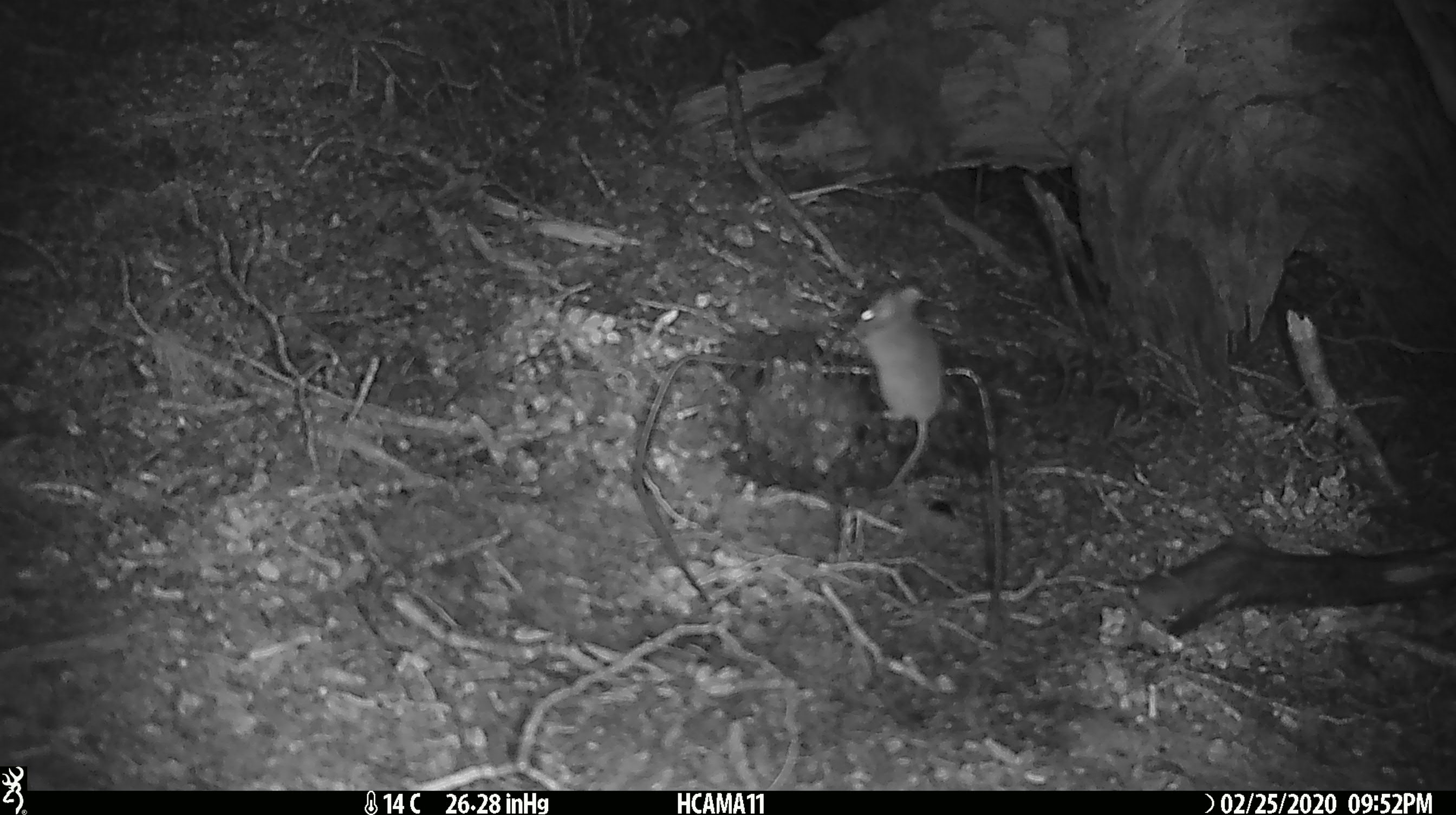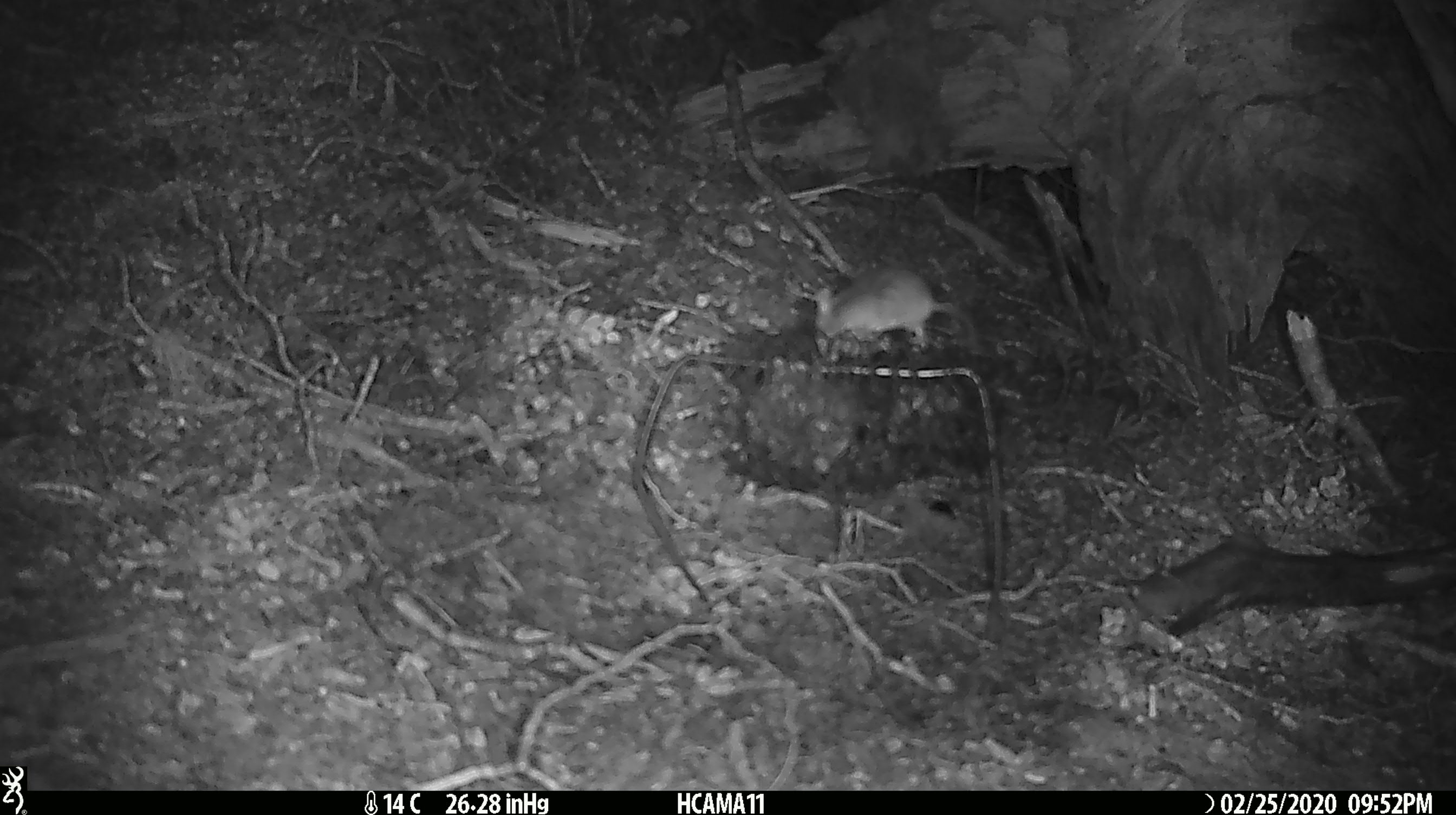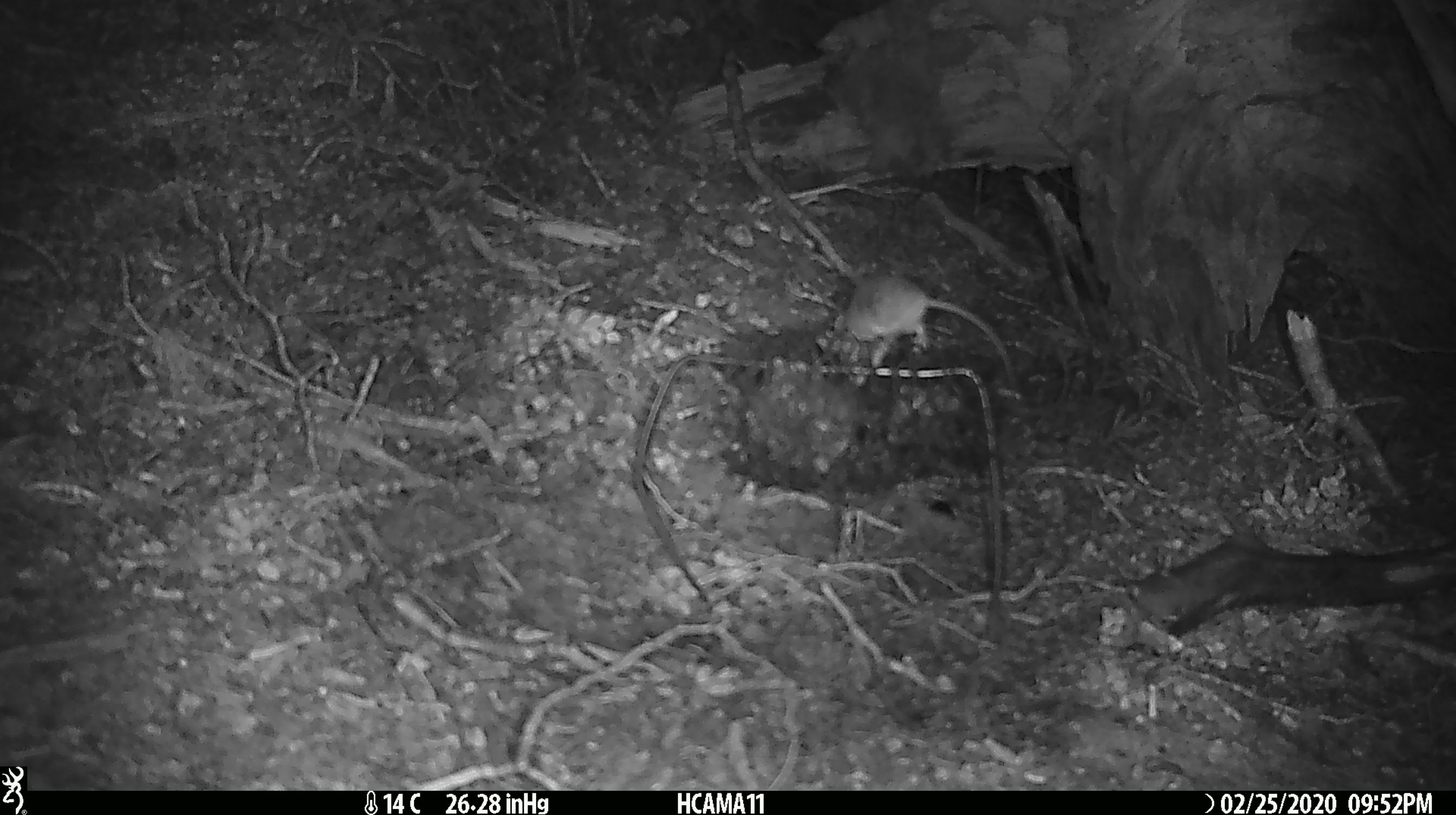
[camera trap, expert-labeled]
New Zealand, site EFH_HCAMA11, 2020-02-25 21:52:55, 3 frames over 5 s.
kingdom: Animalia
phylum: Chordata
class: Mammalia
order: Rodentia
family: Muridae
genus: Mus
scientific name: Mus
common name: mouse